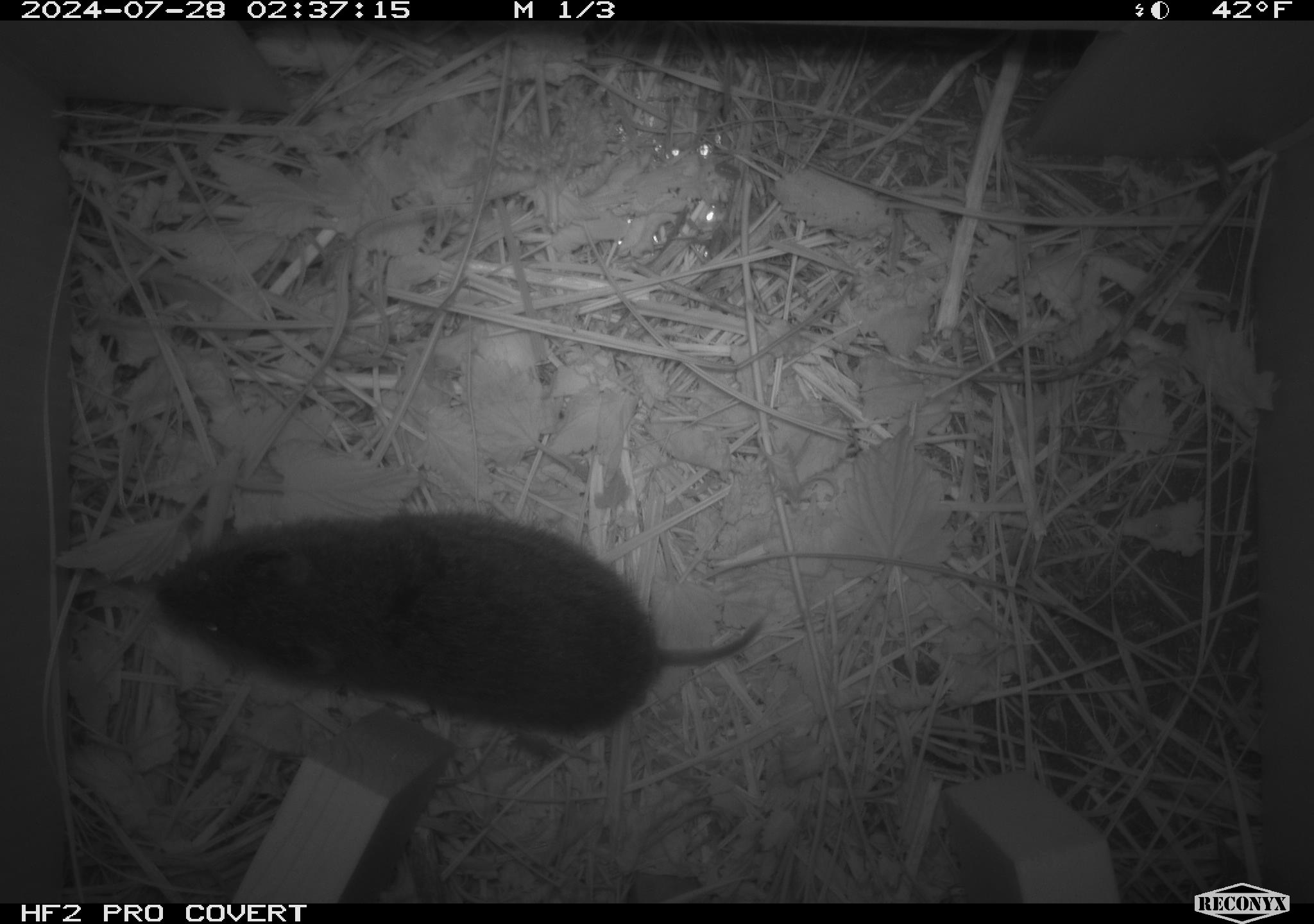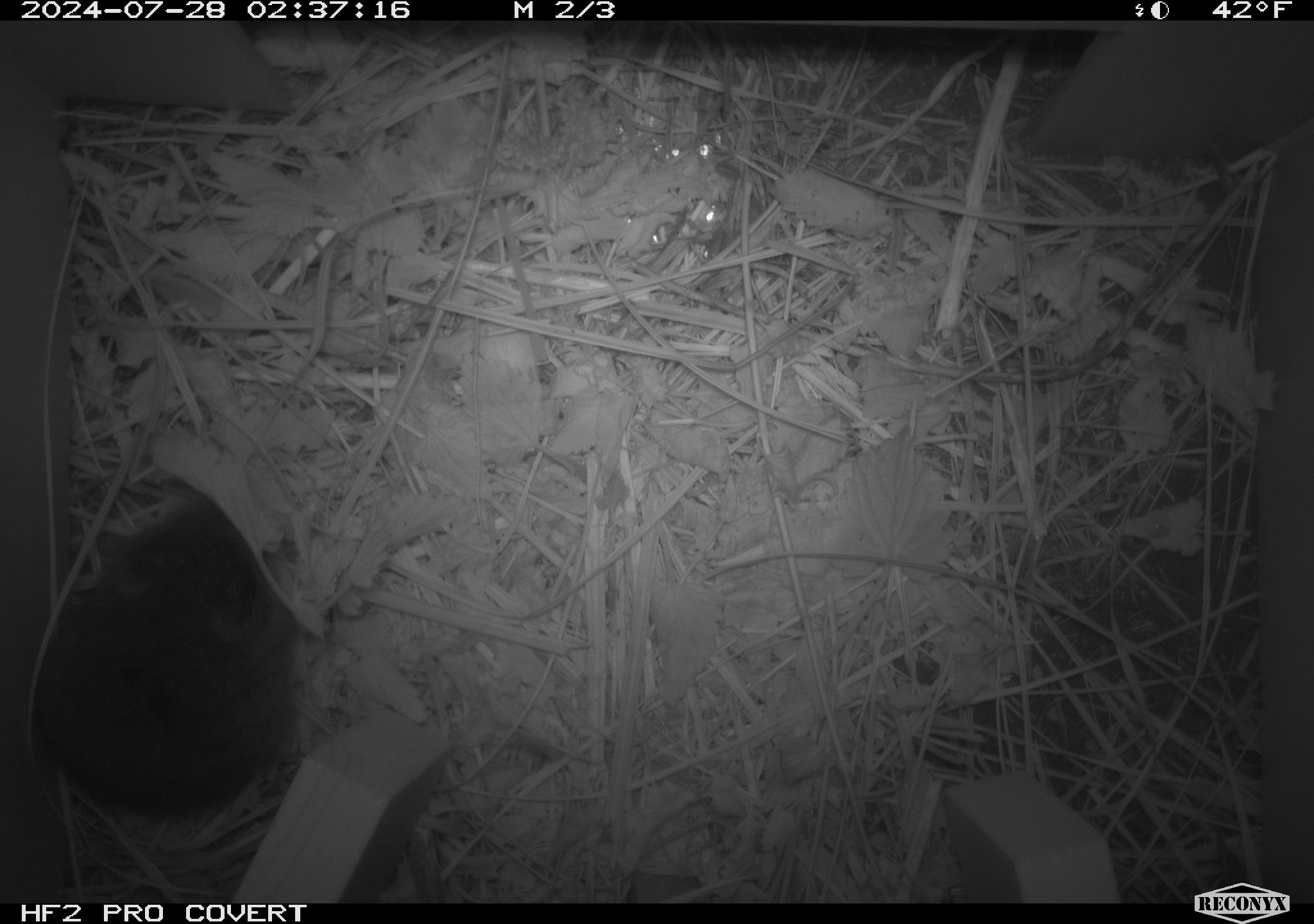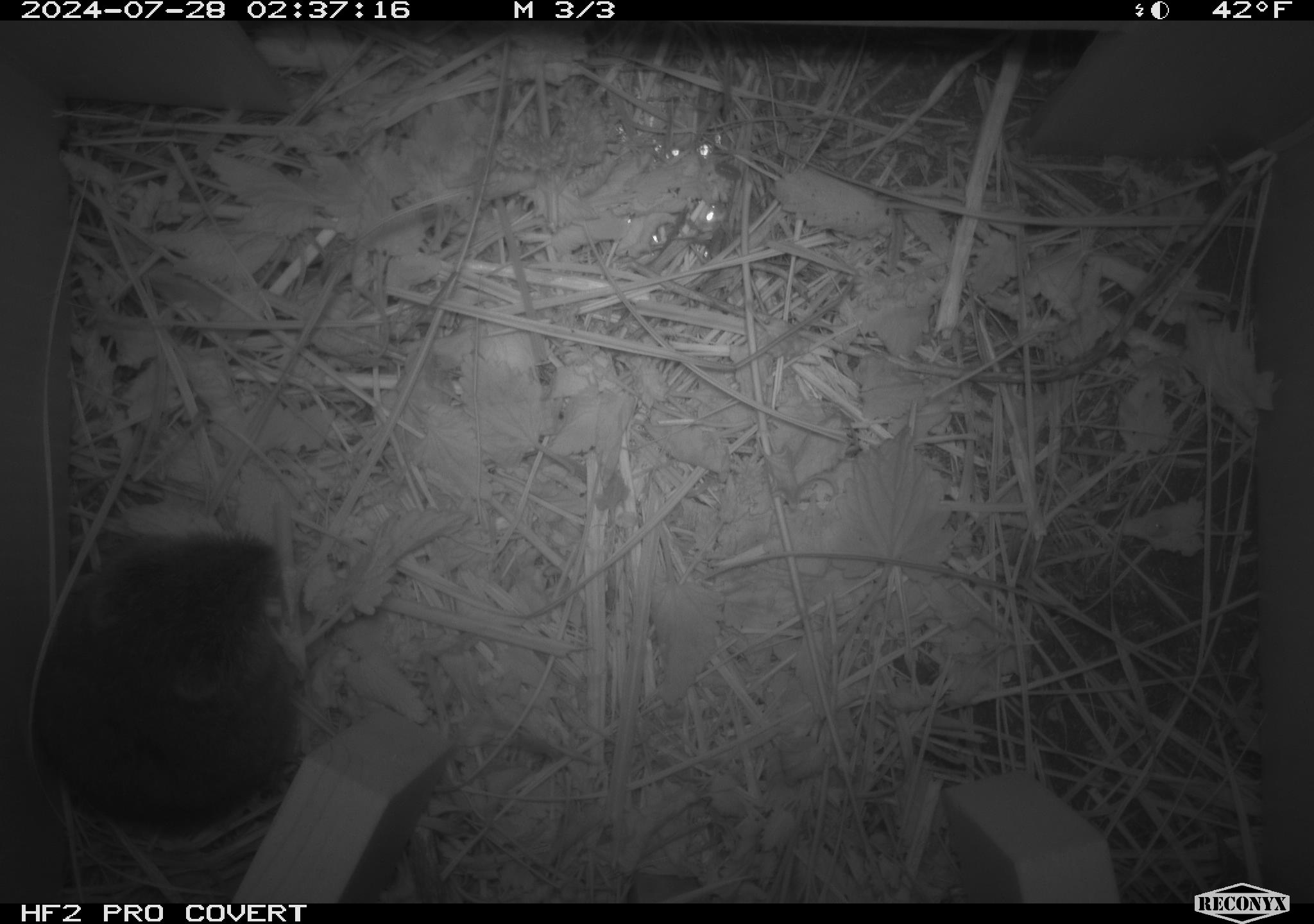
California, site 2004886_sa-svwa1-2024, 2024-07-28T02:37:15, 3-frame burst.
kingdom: Animalia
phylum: Chordata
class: Mammalia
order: Rodentia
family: Cricetidae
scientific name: Arvicolinae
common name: voles, lemmings, and muskrats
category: arvicolinae subfamily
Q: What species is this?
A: Arvicolinae subfamily (voles, lemmings, and muskrats) (Arvicolinae).